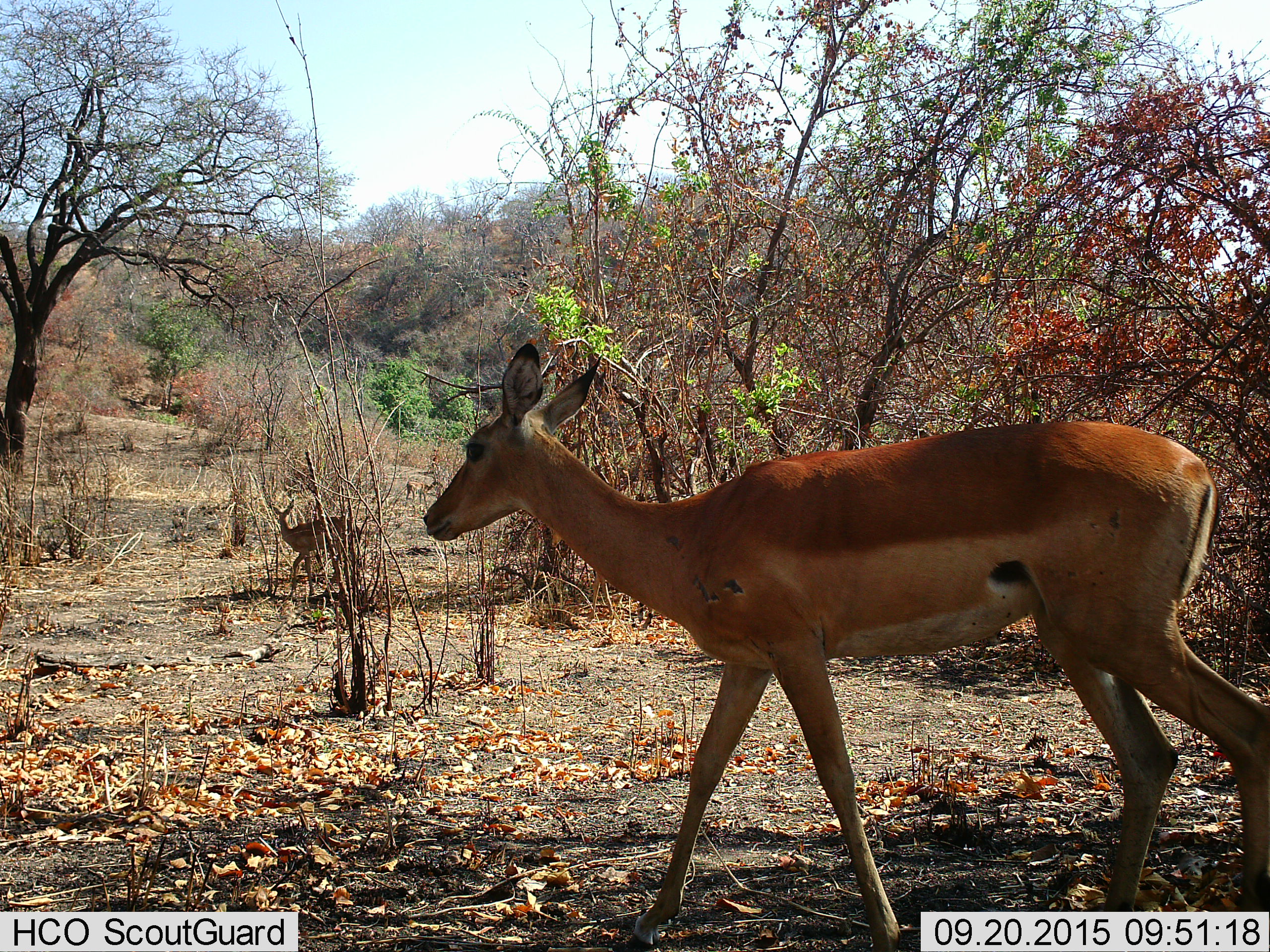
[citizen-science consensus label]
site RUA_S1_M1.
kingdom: Animalia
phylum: Chordata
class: Mammalia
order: Artiodactyla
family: Bovidae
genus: Aepyceros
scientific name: Aepyceros melampus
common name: impala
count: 2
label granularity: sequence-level